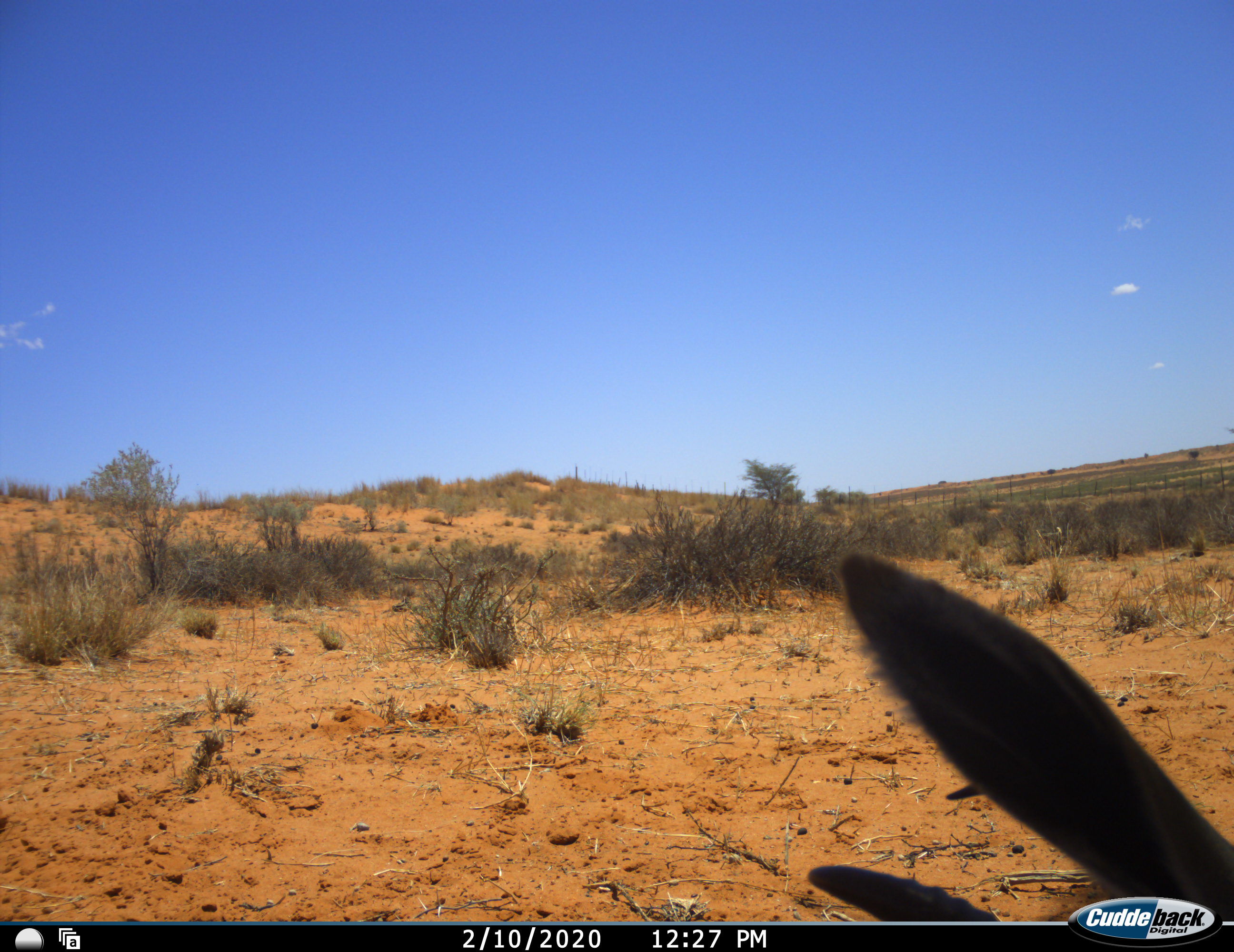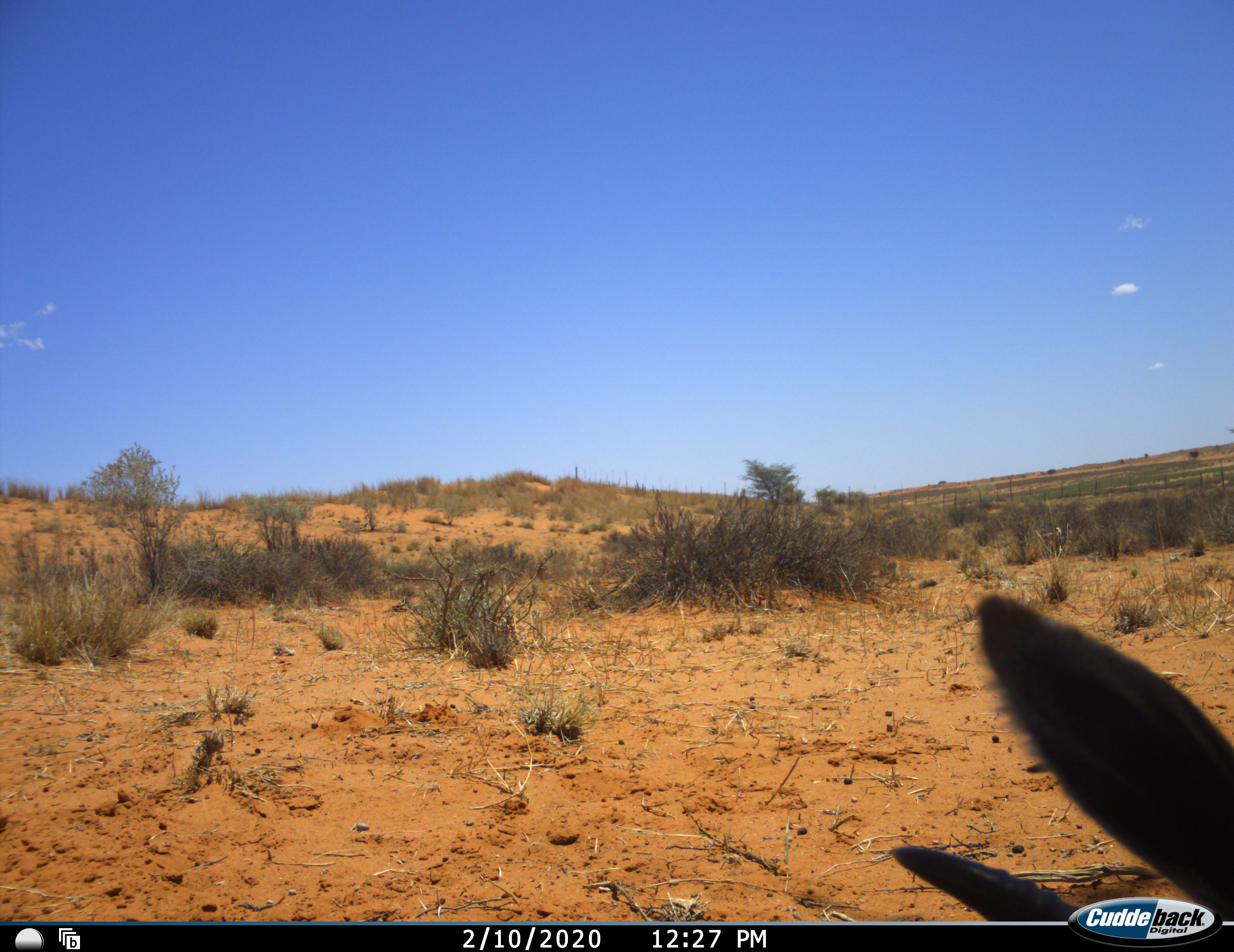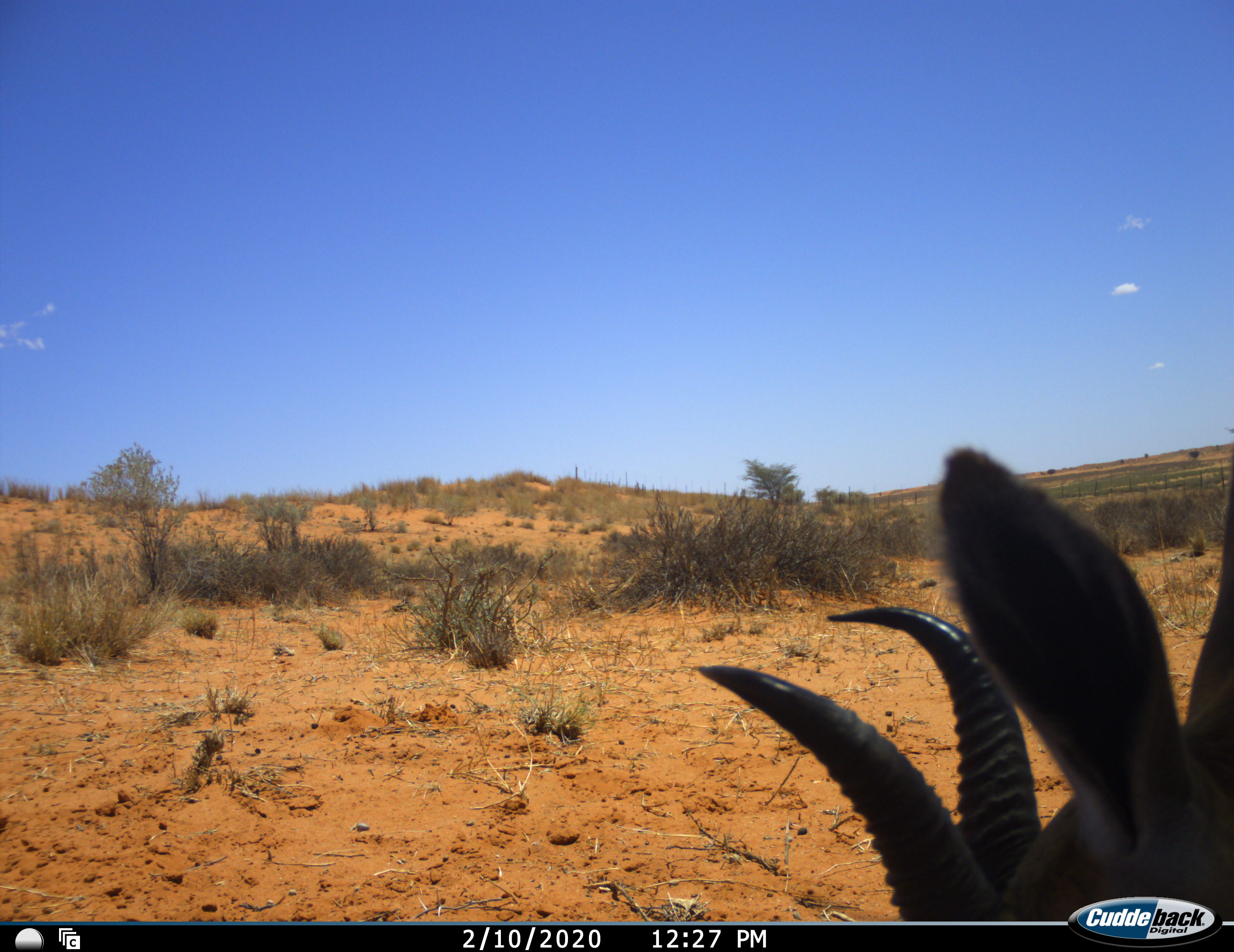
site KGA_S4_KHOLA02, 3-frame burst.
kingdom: Animalia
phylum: Chordata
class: Mammalia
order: Artiodactyla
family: Bovidae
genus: Antidorcas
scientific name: Antidorcas marsupialis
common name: springbok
Springbok (Antidorcas marsupialis), count 1. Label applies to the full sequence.